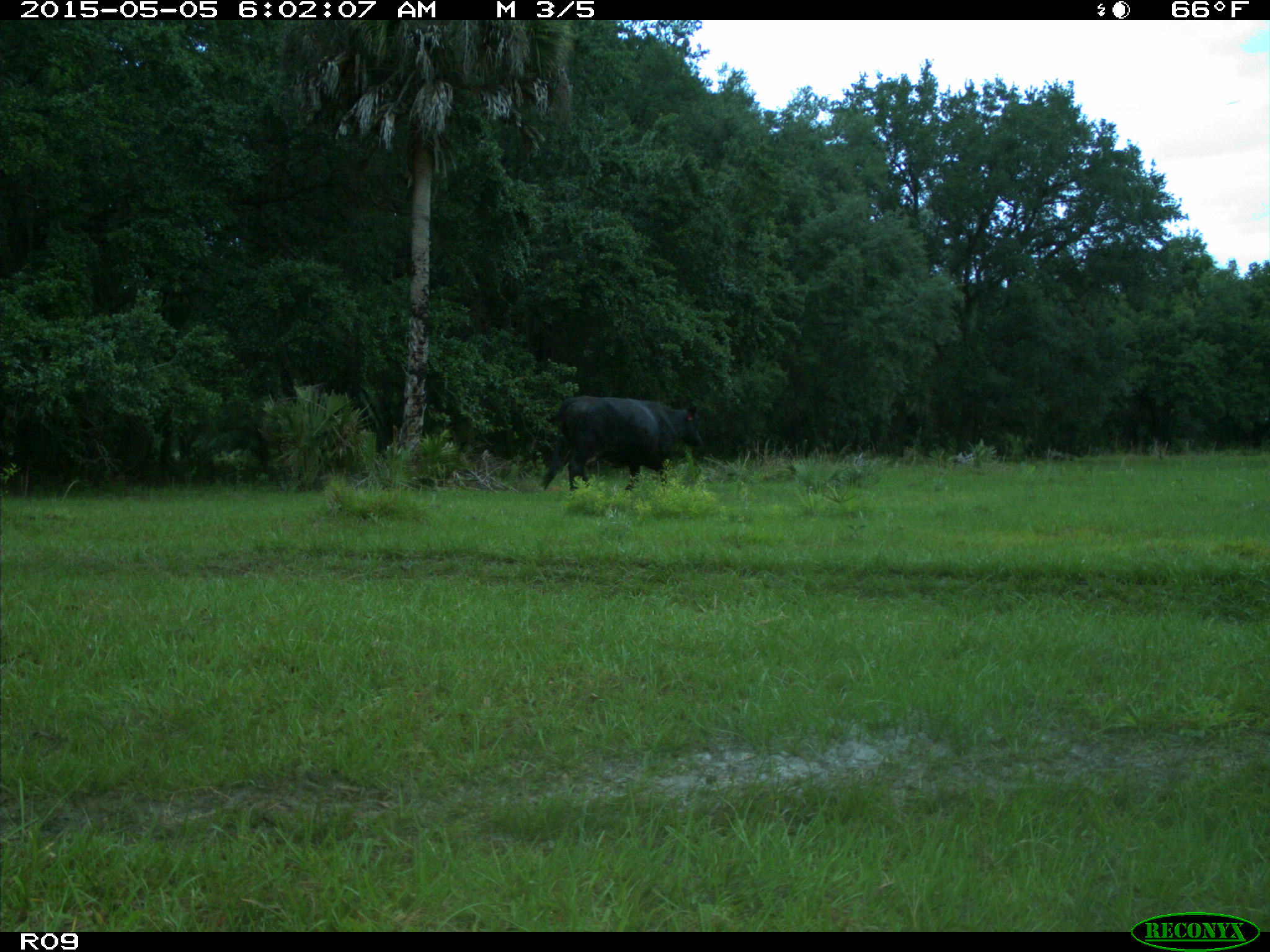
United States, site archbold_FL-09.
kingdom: Animalia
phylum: Chordata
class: Mammalia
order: Artiodactyla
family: Bovidae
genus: Bos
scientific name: Bos taurus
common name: domestic cow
Bos taurus (domestic cow).